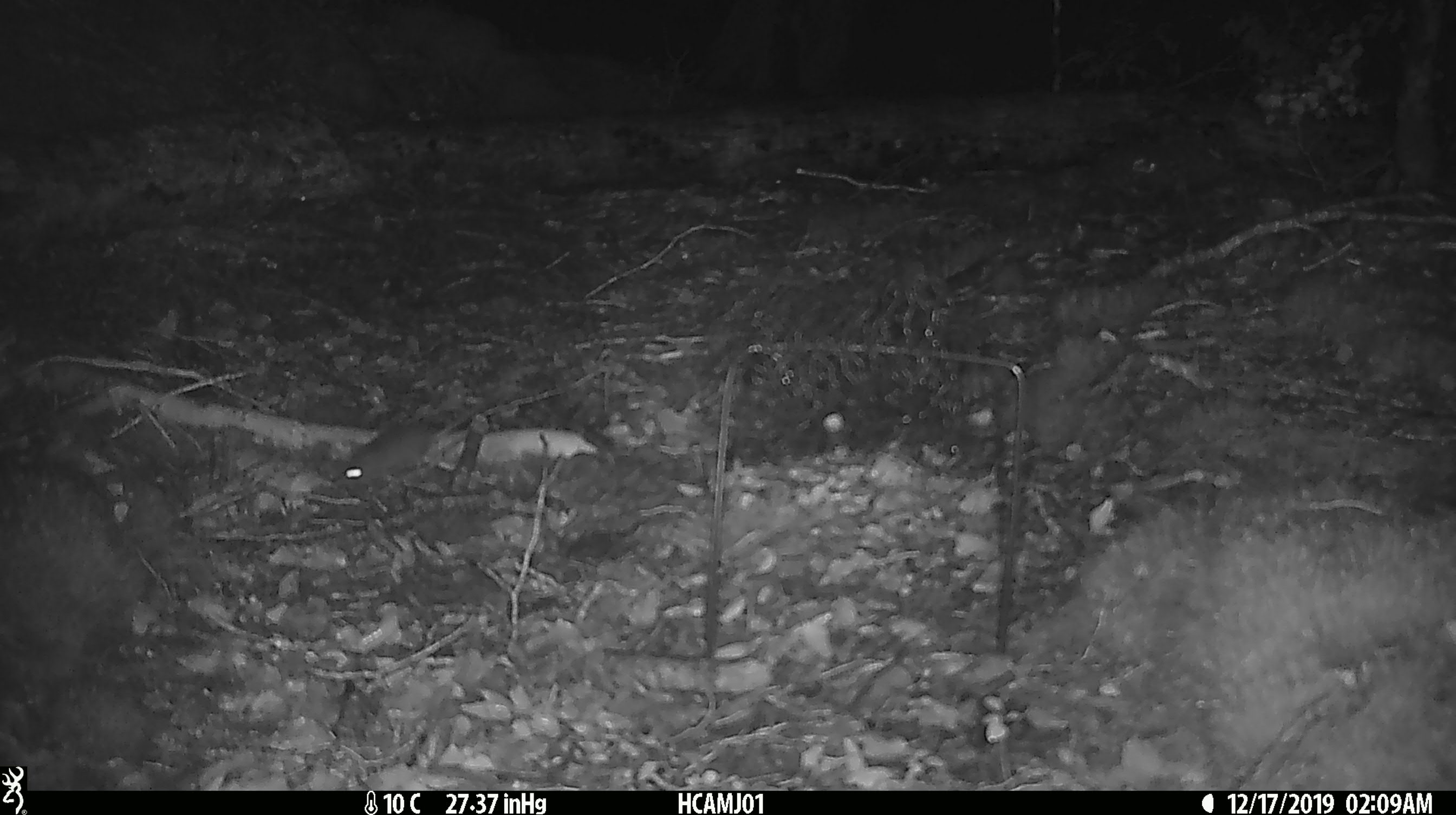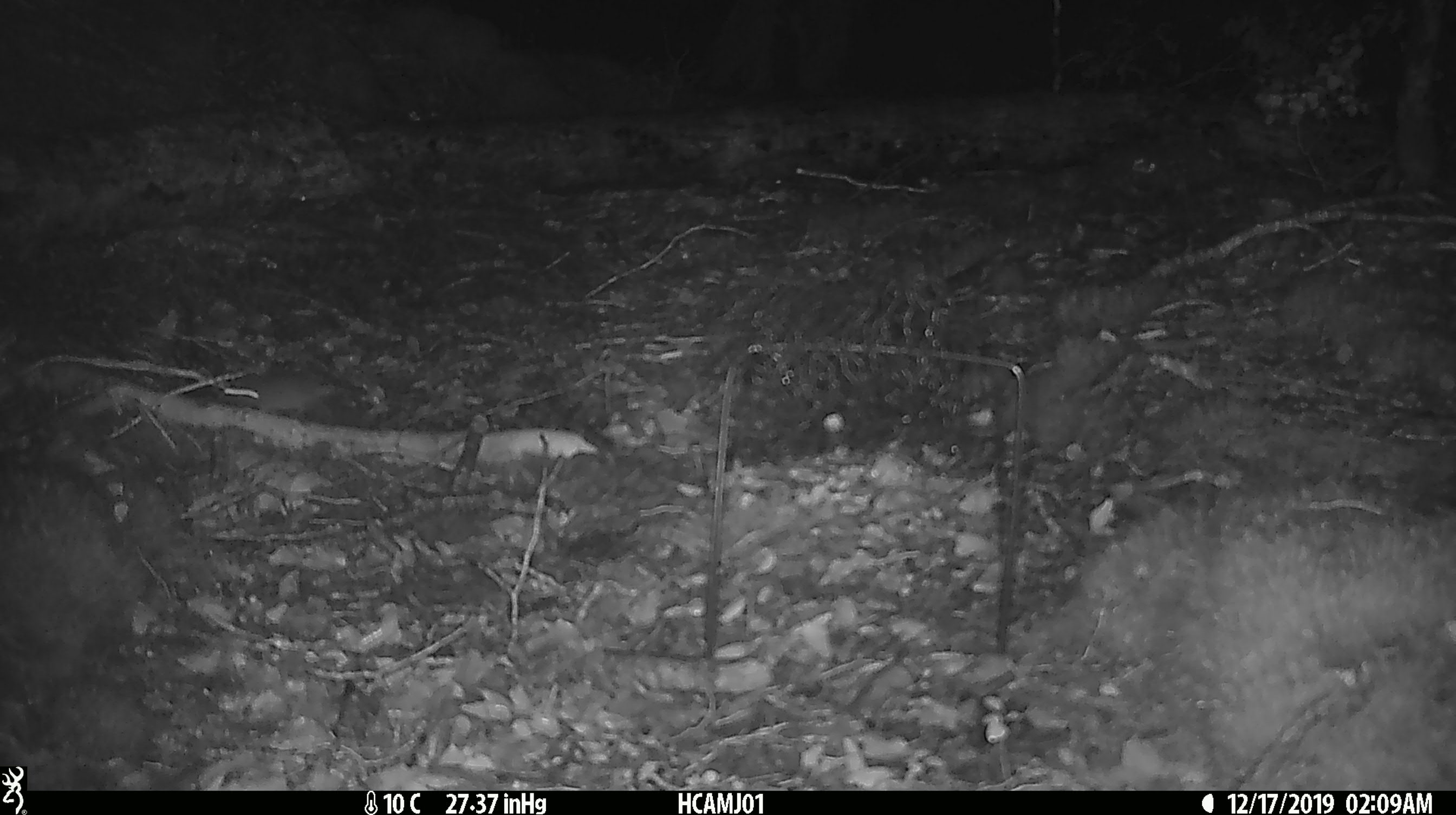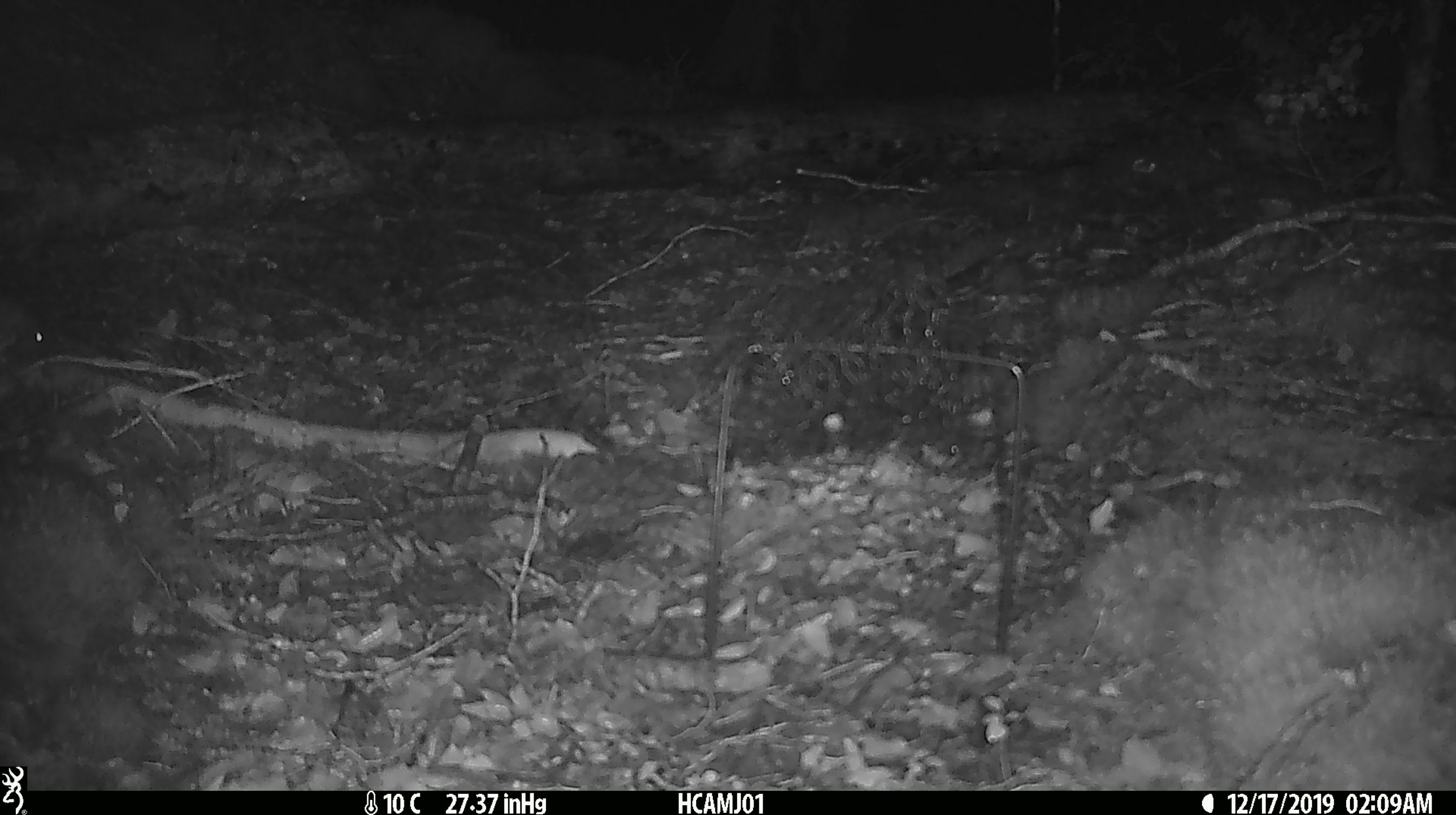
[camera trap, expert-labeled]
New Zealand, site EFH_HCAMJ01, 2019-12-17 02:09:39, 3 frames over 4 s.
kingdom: Animalia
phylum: Chordata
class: Mammalia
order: Rodentia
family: Muridae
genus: Mus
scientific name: Mus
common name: mouse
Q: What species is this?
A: Mouse (Mus).